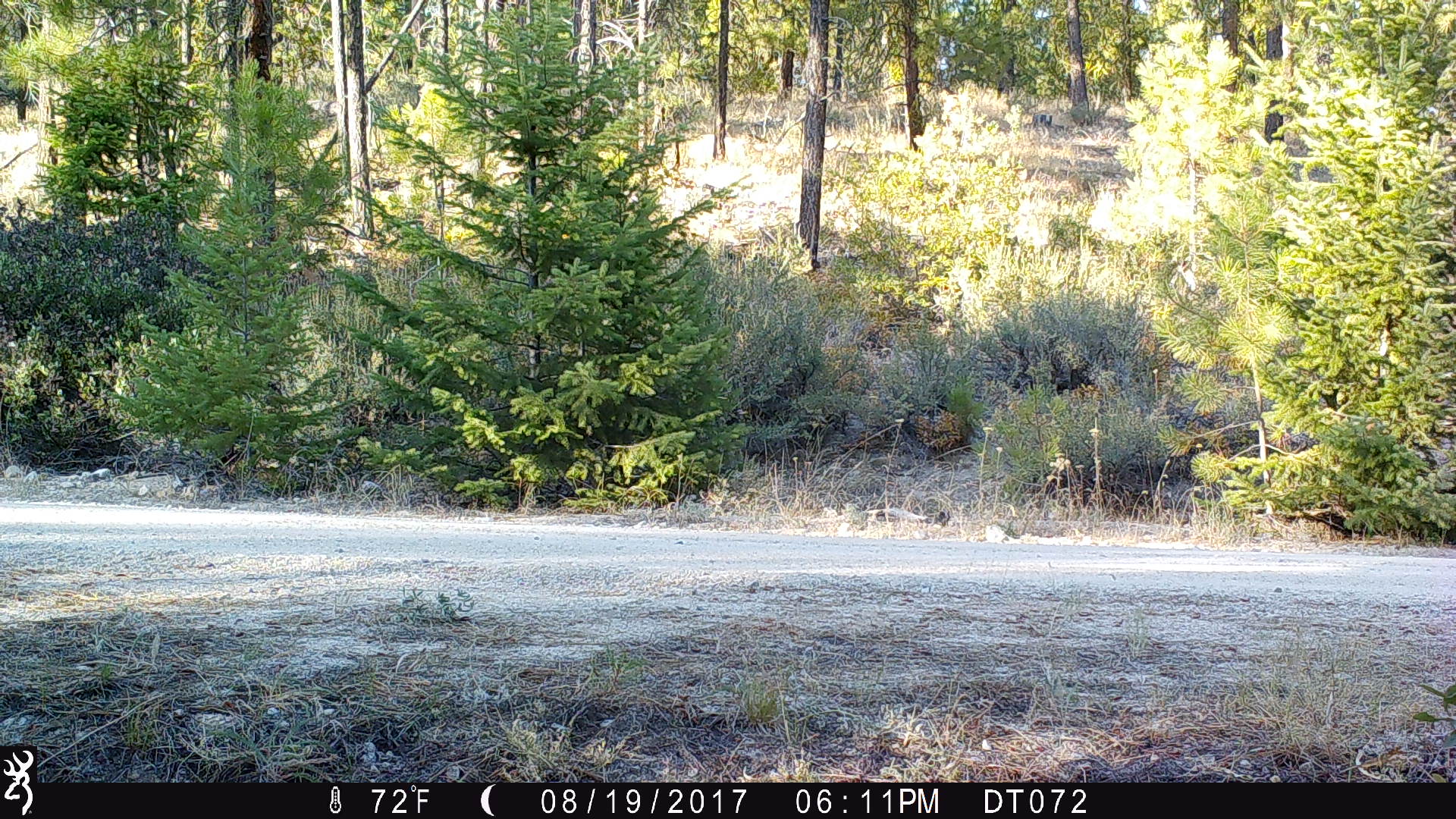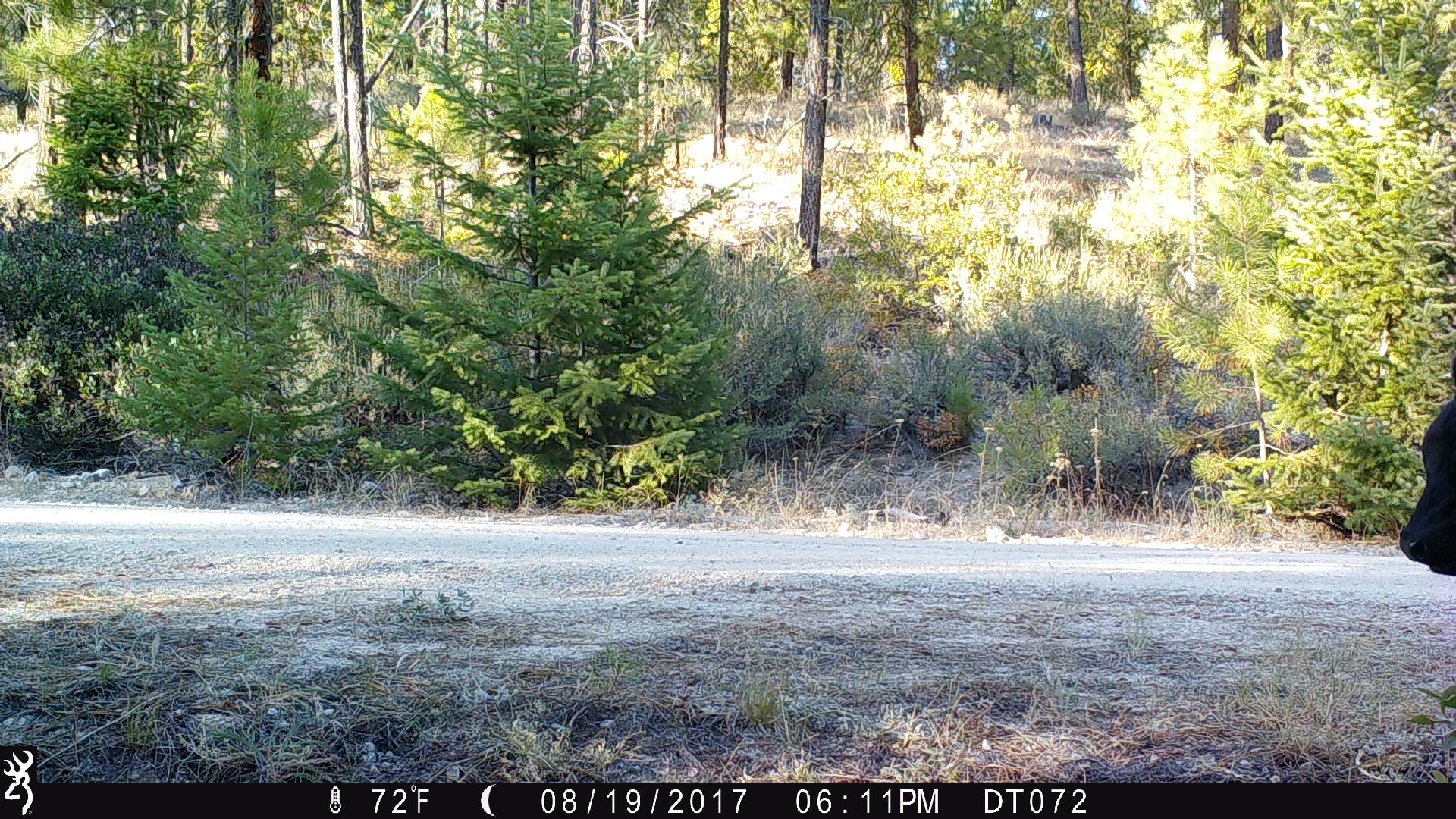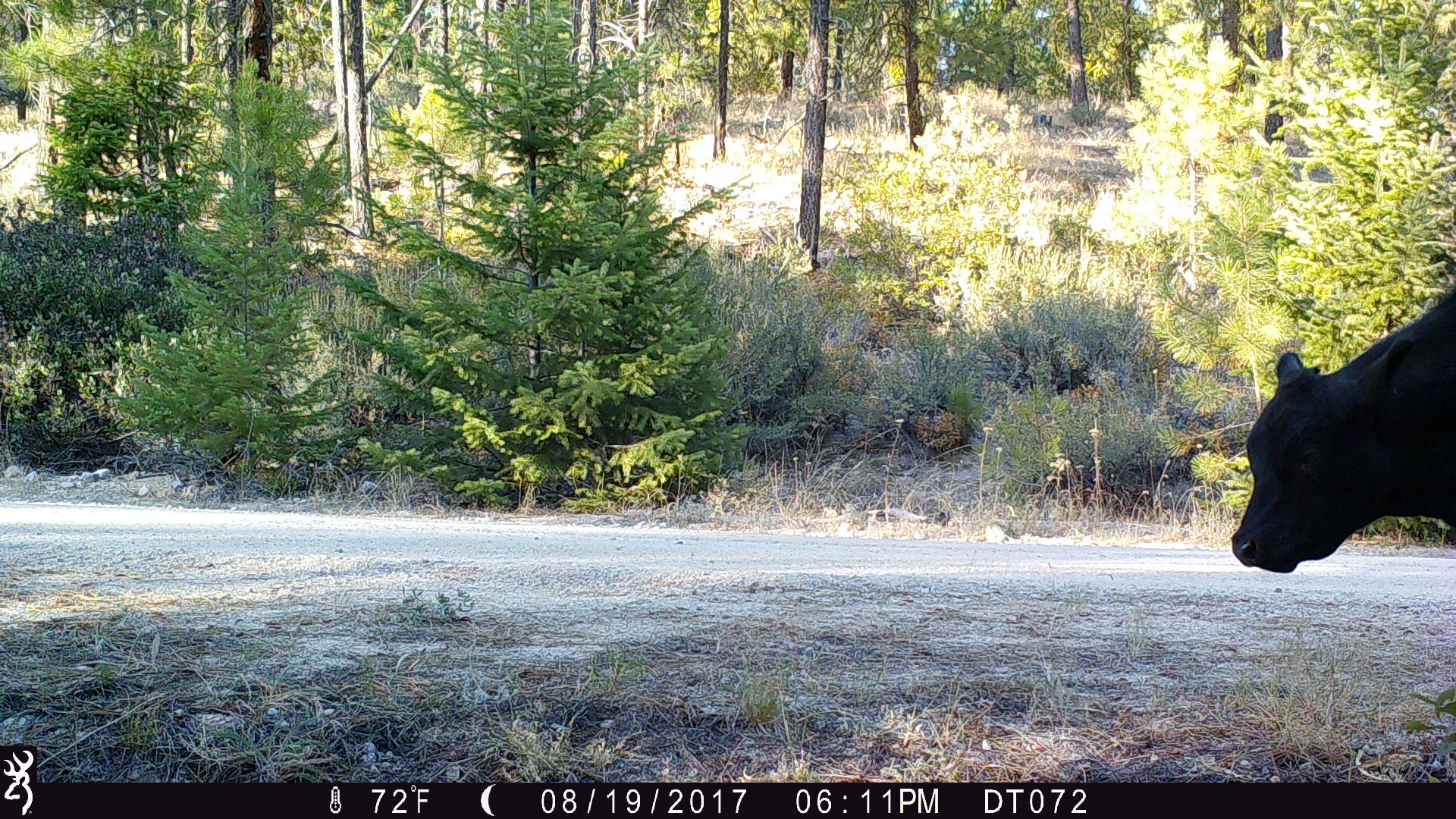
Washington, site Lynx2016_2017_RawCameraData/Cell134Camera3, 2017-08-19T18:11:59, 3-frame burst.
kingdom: Animalia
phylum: Chordata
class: Mammalia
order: Artiodactyla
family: Bovidae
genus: Bos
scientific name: Bos taurus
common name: domestic cattle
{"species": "domestic cattle (Bos taurus)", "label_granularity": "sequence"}